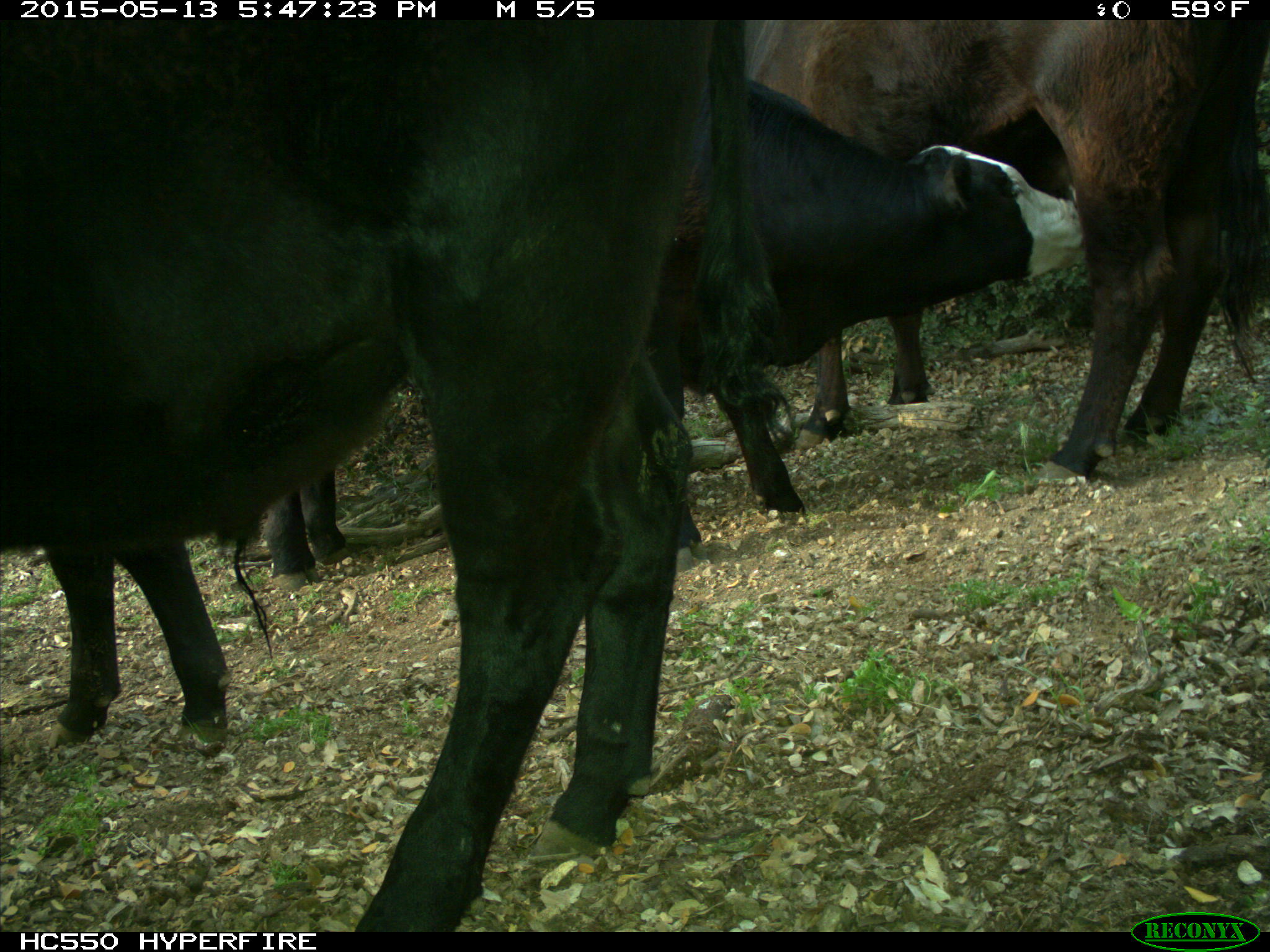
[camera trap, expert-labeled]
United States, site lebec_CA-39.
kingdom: Animalia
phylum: Chordata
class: Mammalia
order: Artiodactyla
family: Bovidae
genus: Bos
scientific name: Bos taurus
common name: domestic cow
Bos taurus (domestic cow).